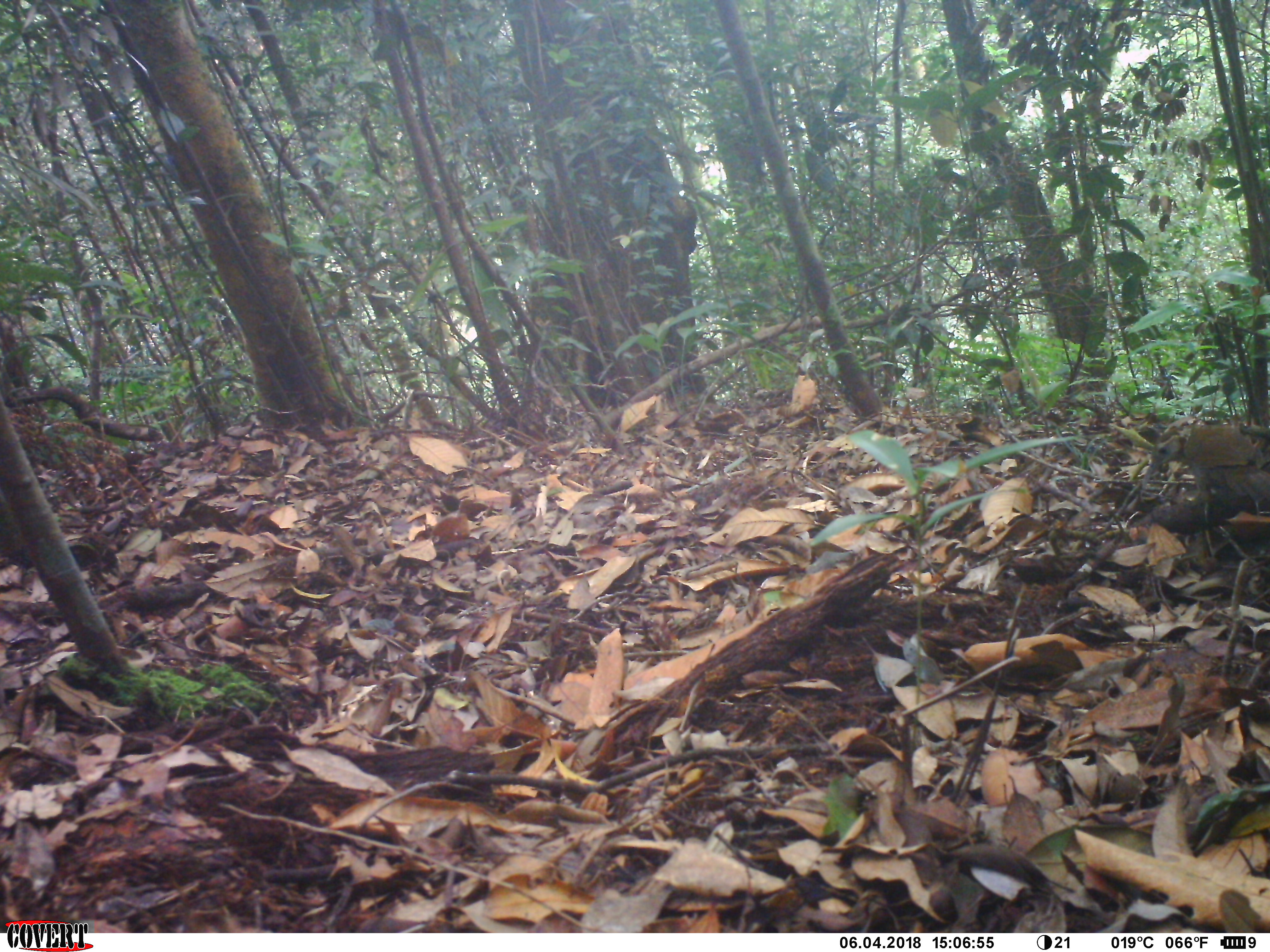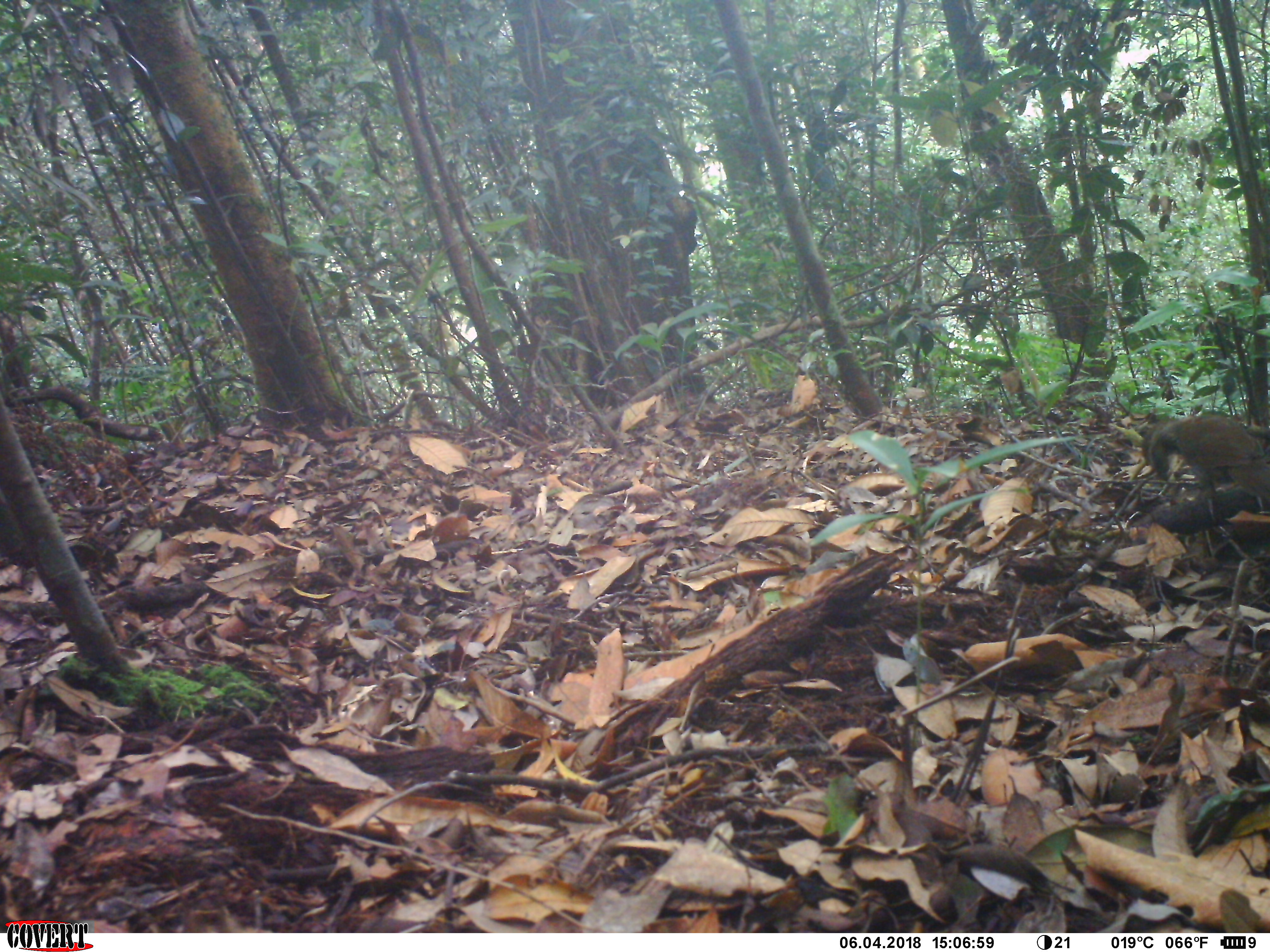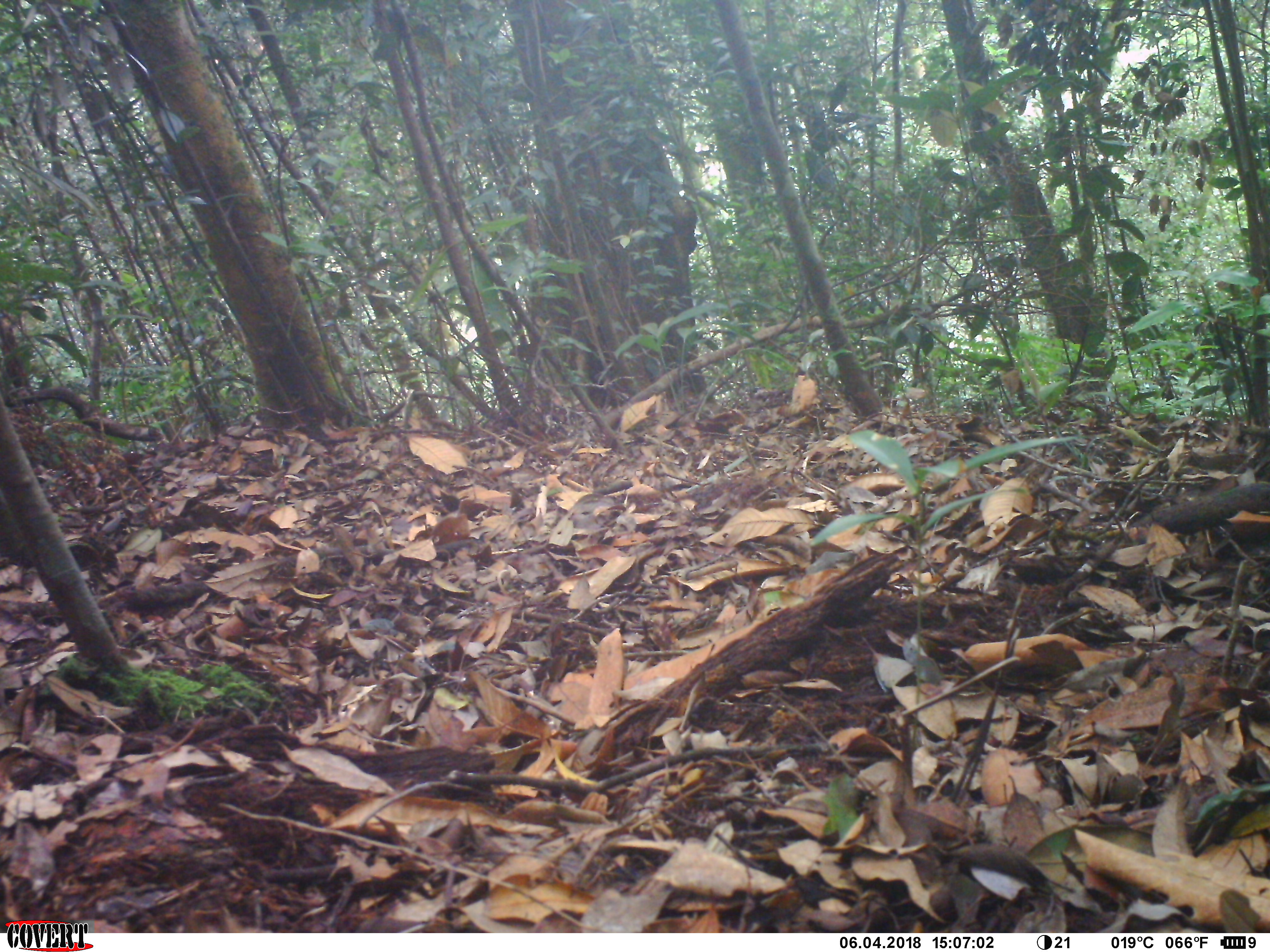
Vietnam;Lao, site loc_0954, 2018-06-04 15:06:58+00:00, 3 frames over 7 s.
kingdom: Animalia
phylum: Chordata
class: Aves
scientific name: Aves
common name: bird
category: unidentified bird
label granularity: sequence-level